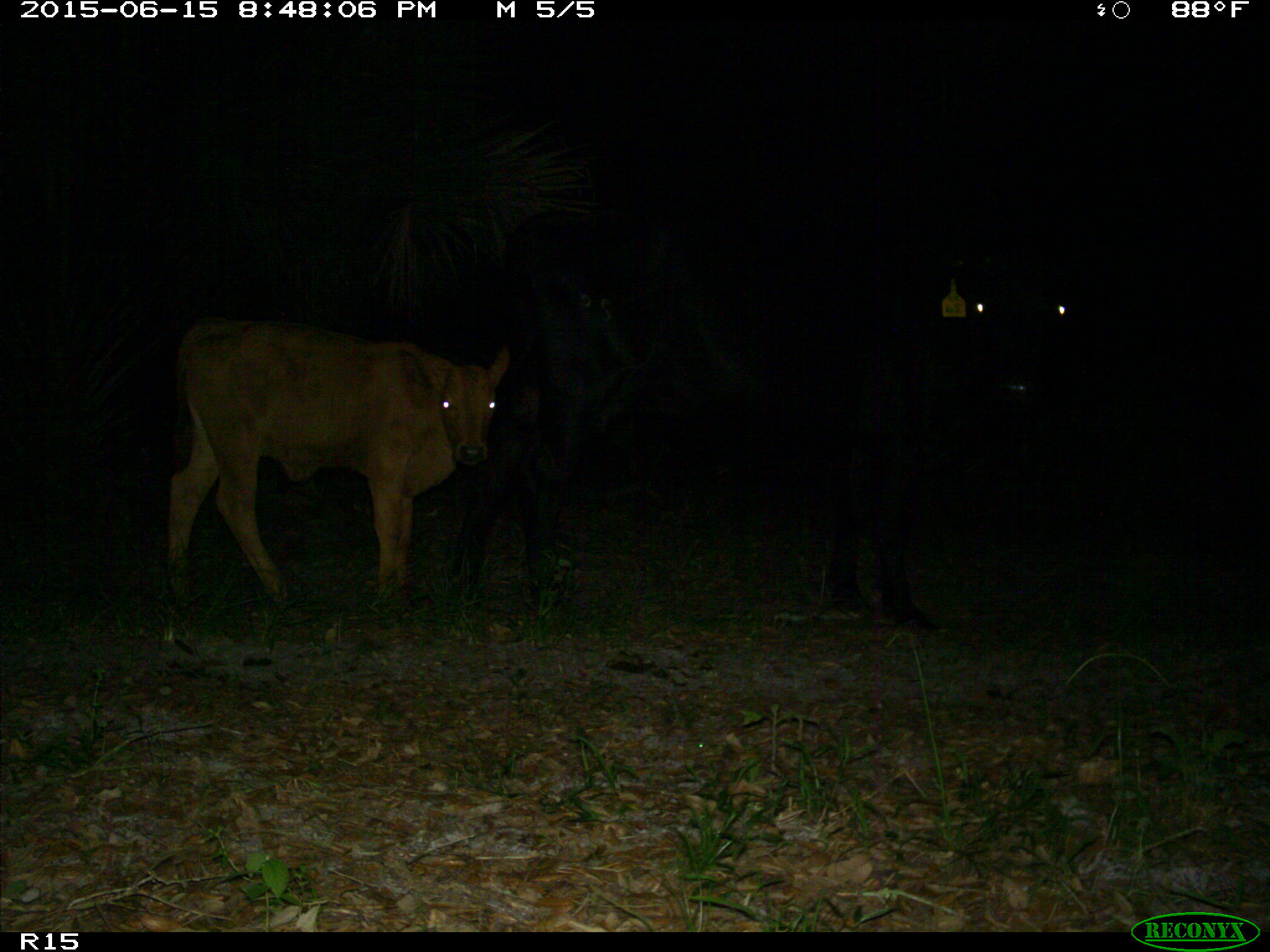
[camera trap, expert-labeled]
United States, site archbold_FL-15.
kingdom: Animalia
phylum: Chordata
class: Mammalia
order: Artiodactyla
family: Bovidae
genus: Bos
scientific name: Bos taurus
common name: domestic cow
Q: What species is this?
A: Bos taurus (domestic cow).